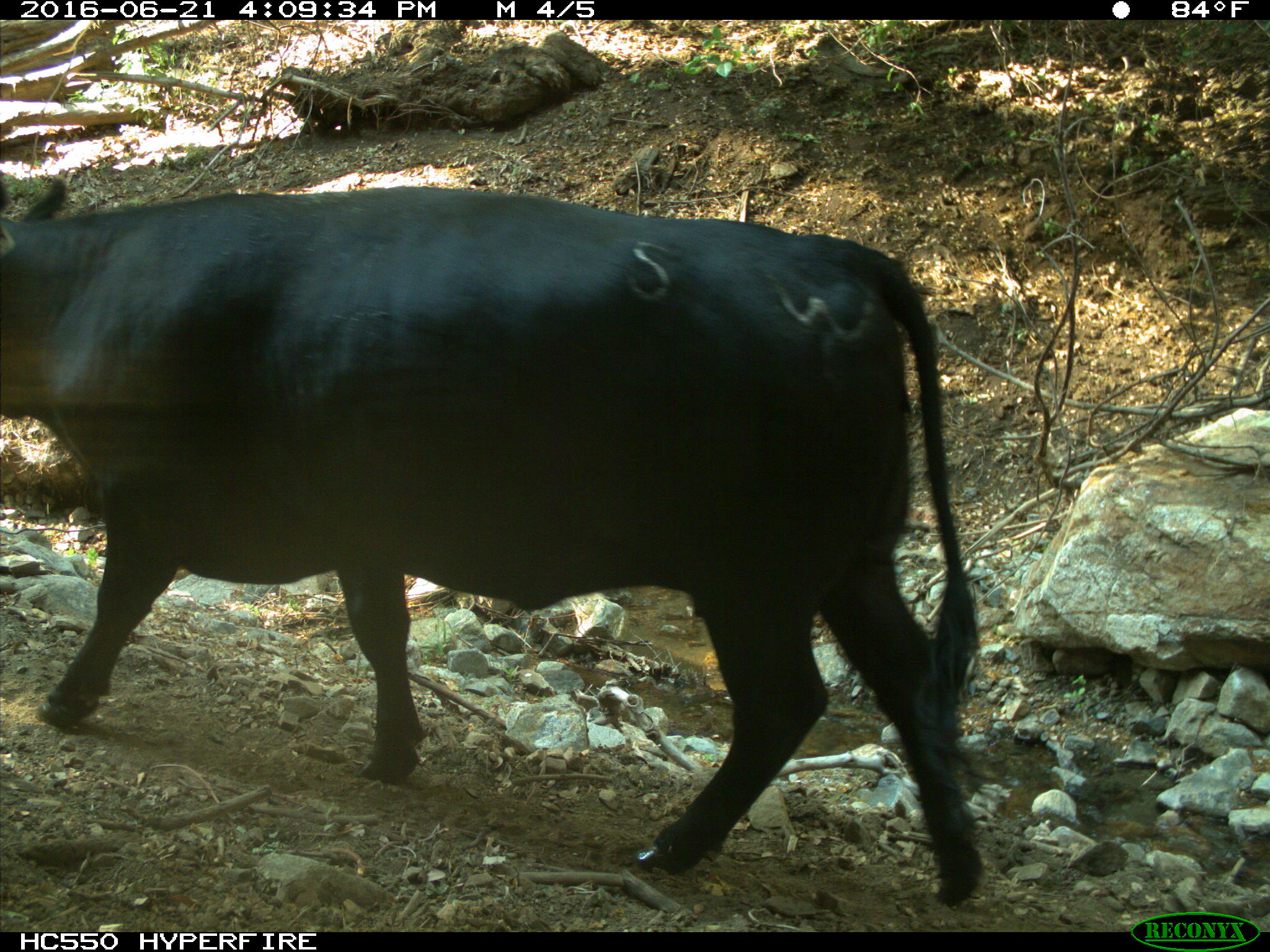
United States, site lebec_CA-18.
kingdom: Animalia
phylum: Chordata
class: Mammalia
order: Artiodactyla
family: Bovidae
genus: Bos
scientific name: Bos taurus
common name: domestic cow